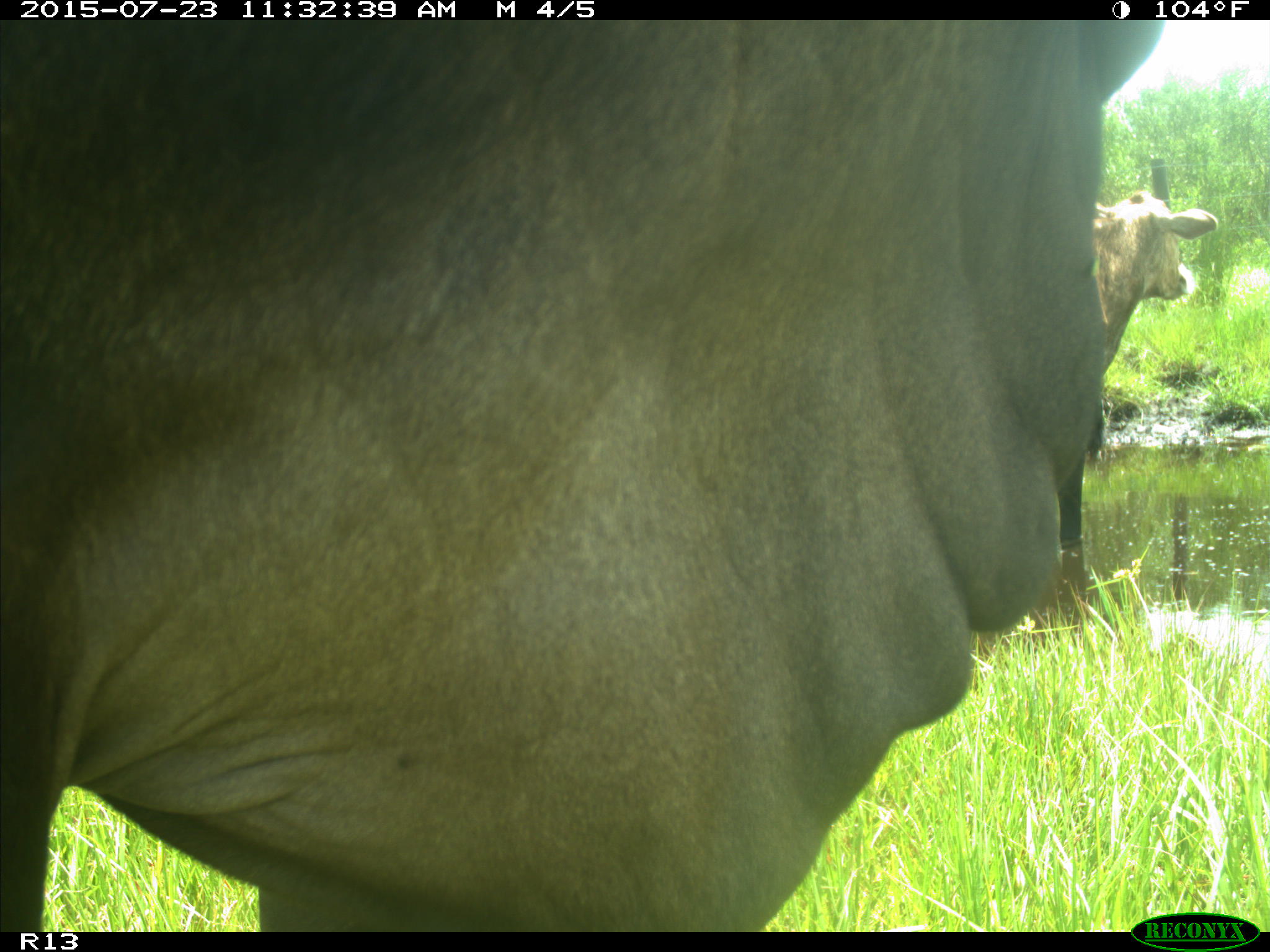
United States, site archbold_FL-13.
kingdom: Animalia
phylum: Chordata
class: Mammalia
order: Artiodactyla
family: Bovidae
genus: Bos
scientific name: Bos taurus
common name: domestic cow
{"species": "Bos taurus (domestic cow)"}